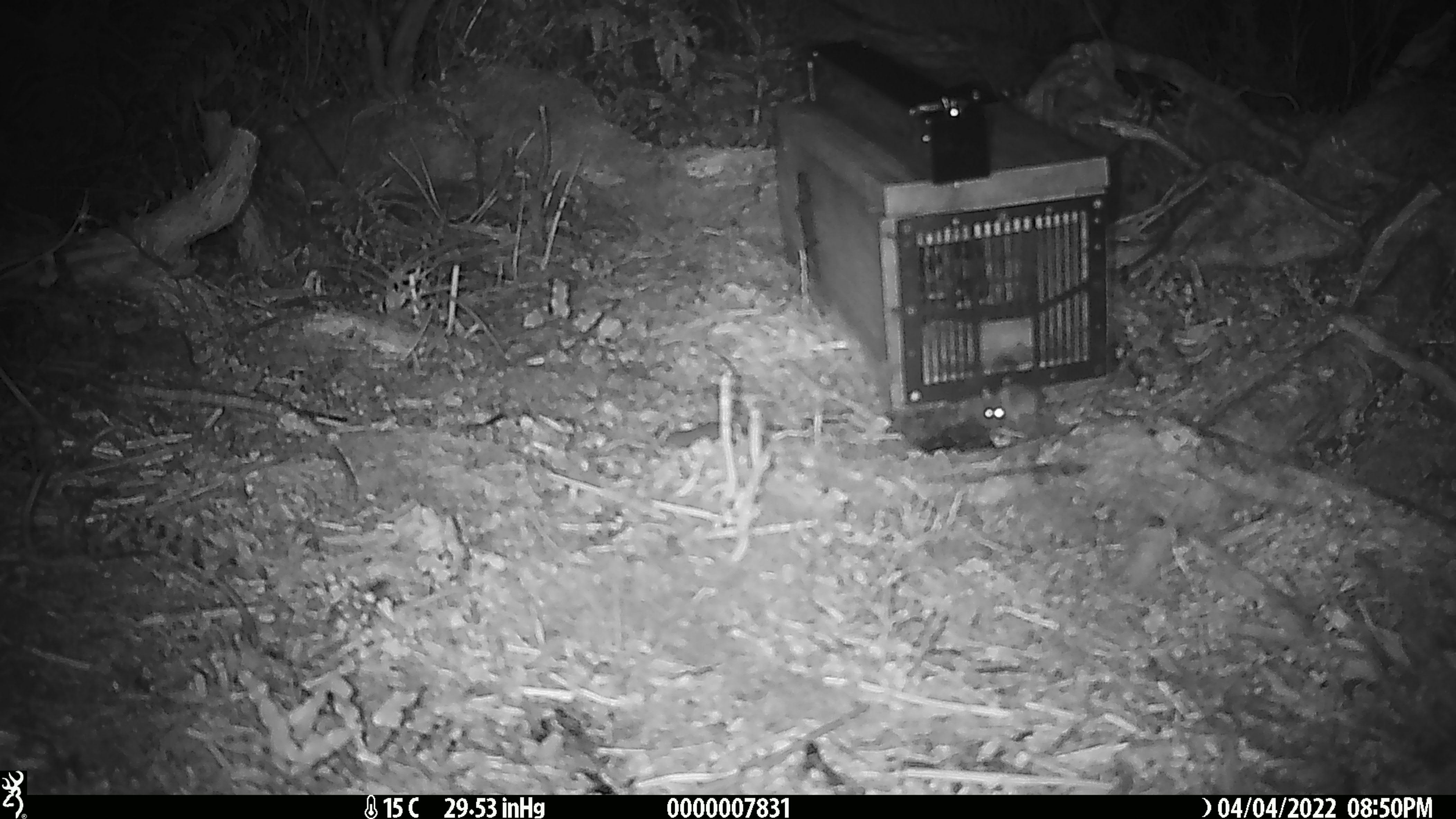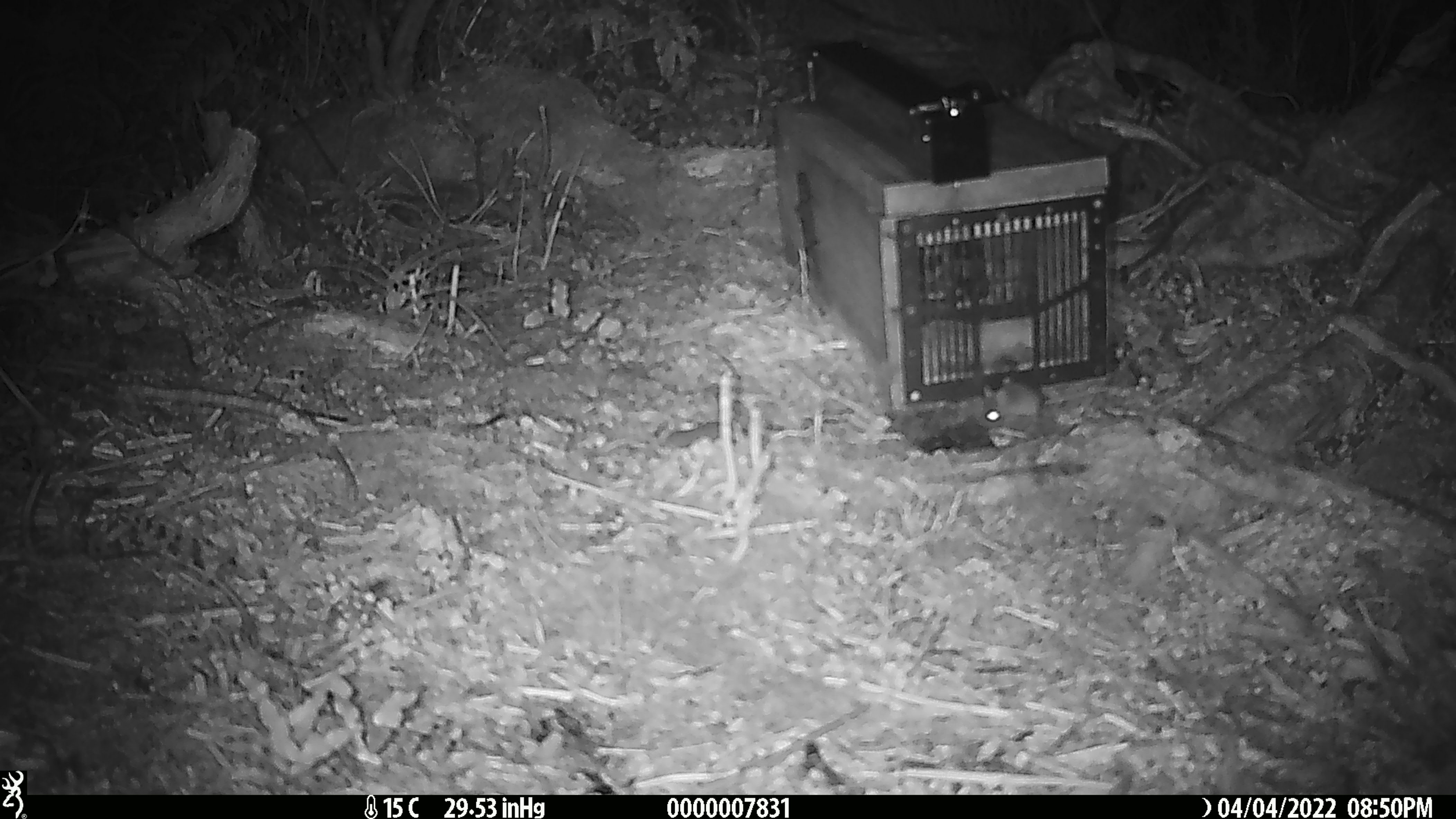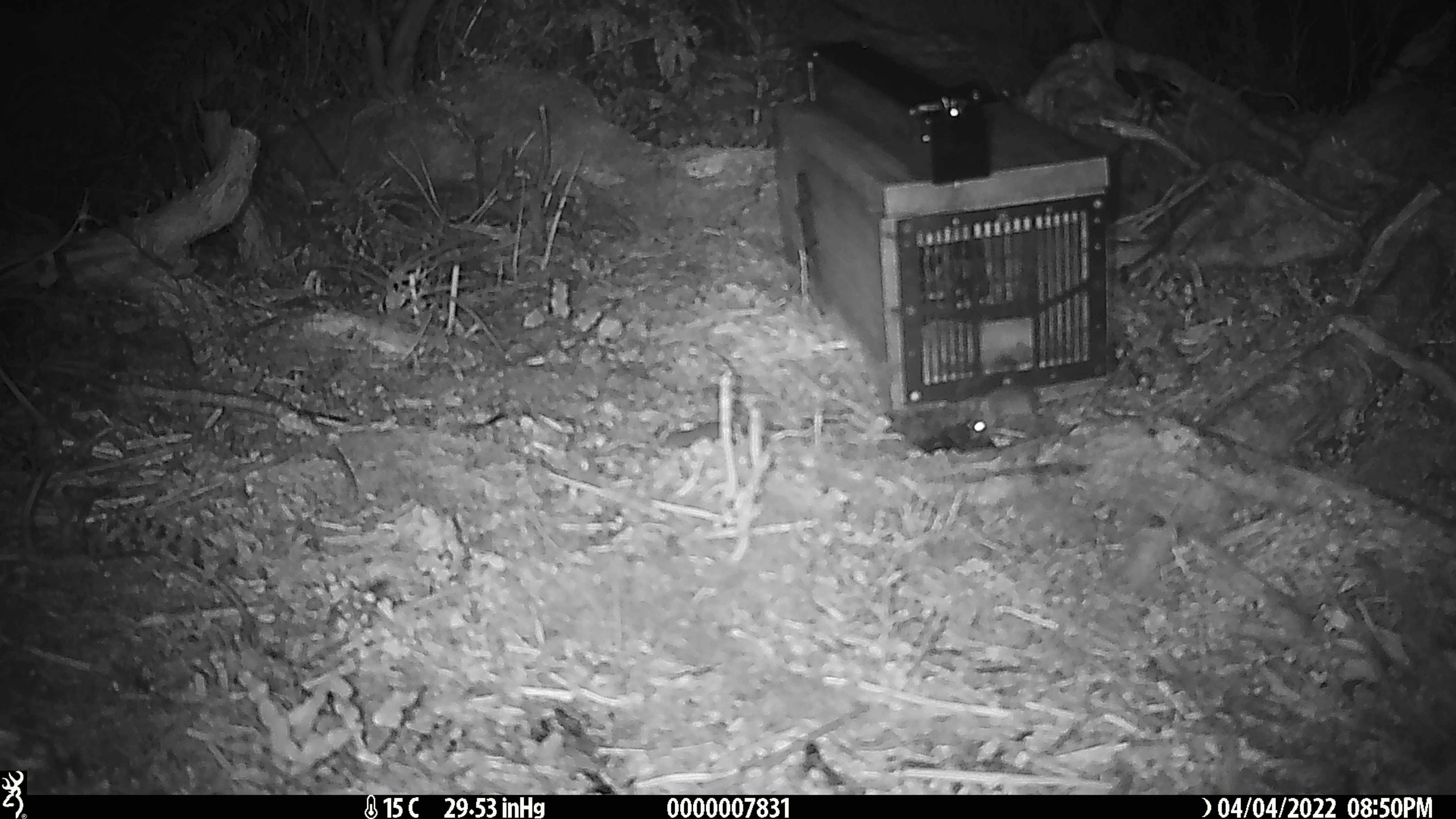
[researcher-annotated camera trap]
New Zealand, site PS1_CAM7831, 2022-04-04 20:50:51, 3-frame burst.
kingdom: Animalia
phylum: Chordata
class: Mammalia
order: Rodentia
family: Muridae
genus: Mus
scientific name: Mus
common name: mouse